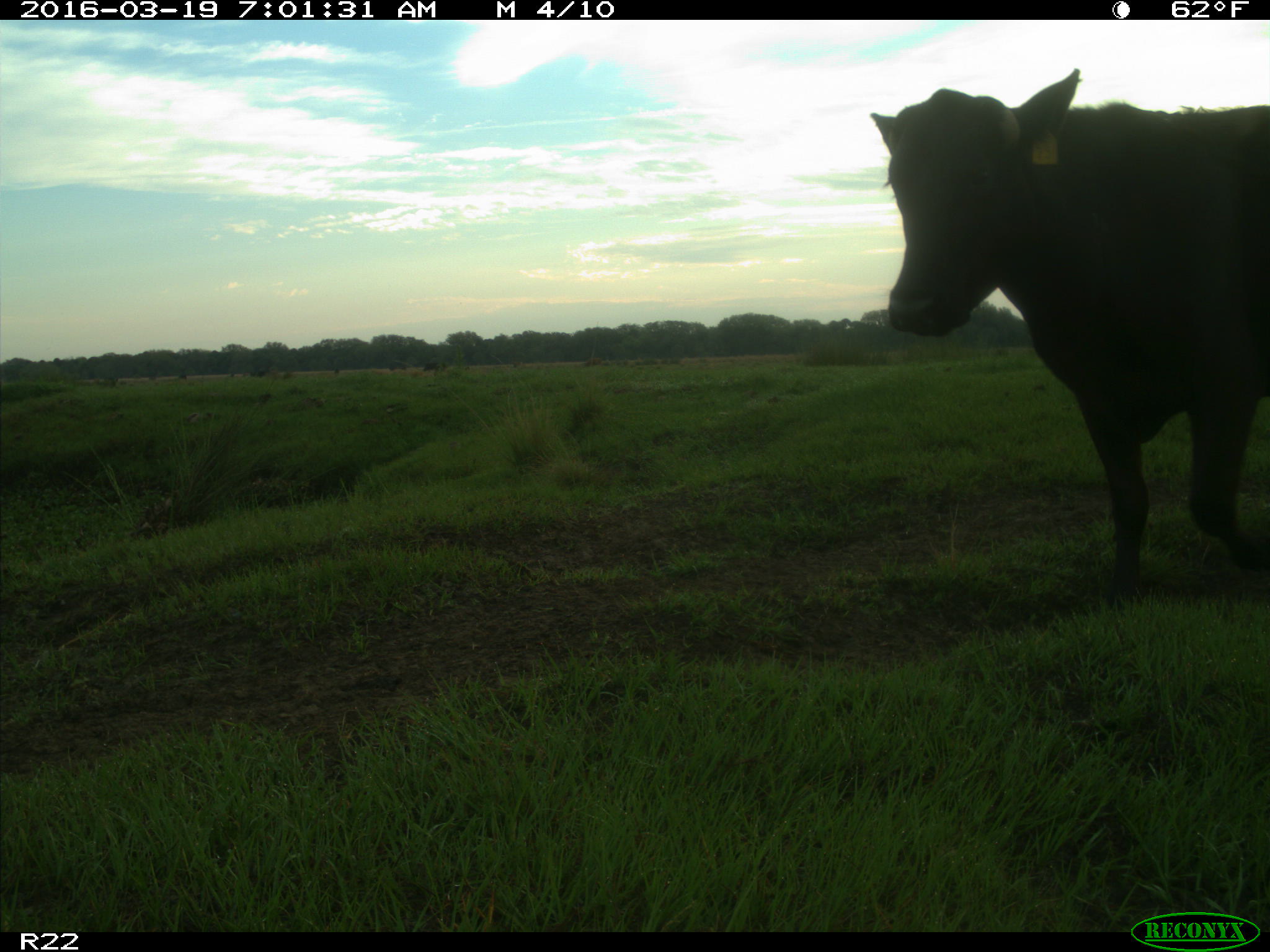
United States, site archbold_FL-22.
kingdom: Animalia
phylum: Chordata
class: Mammalia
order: Artiodactyla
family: Bovidae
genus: Bos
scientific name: Bos taurus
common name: domestic cow